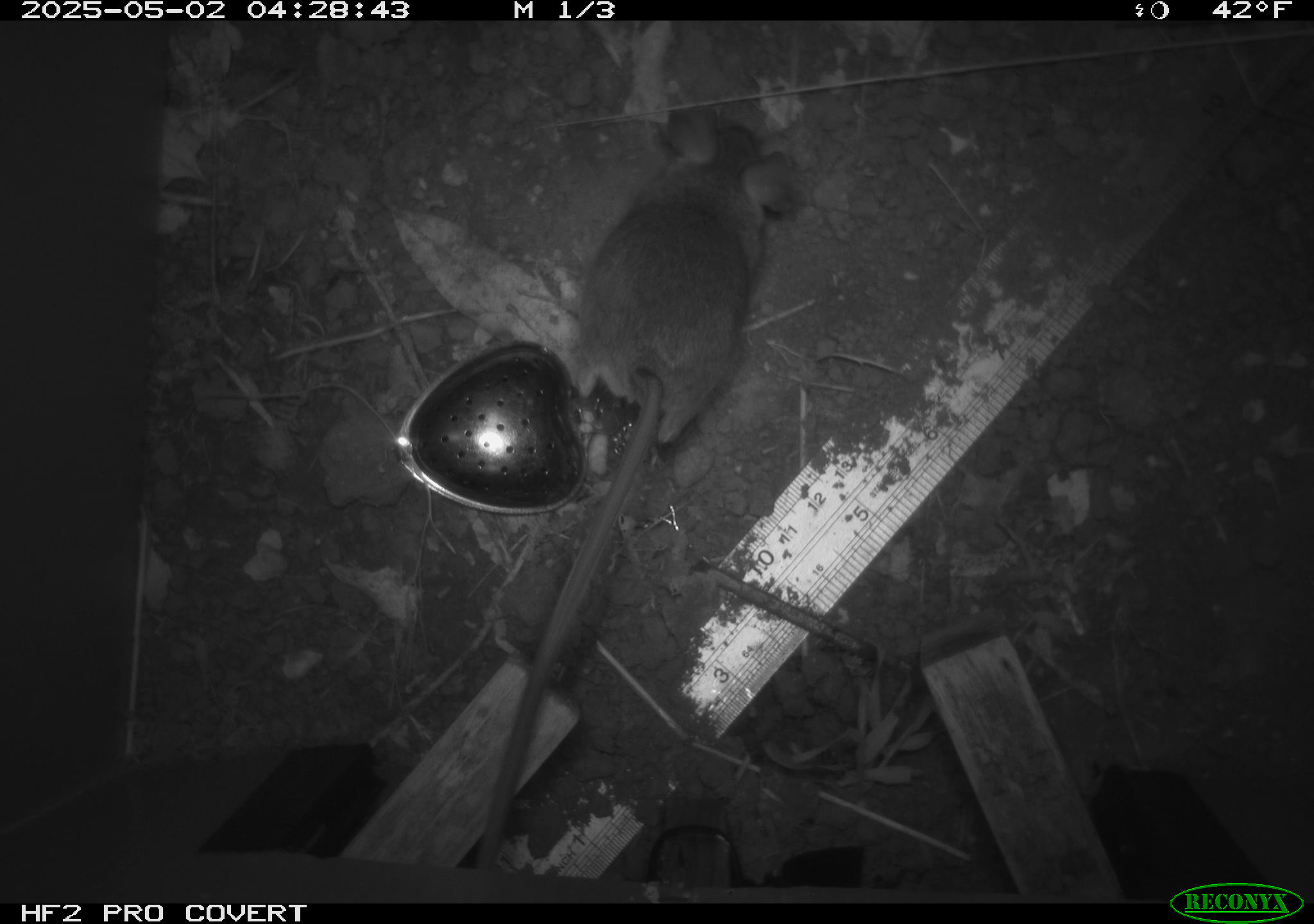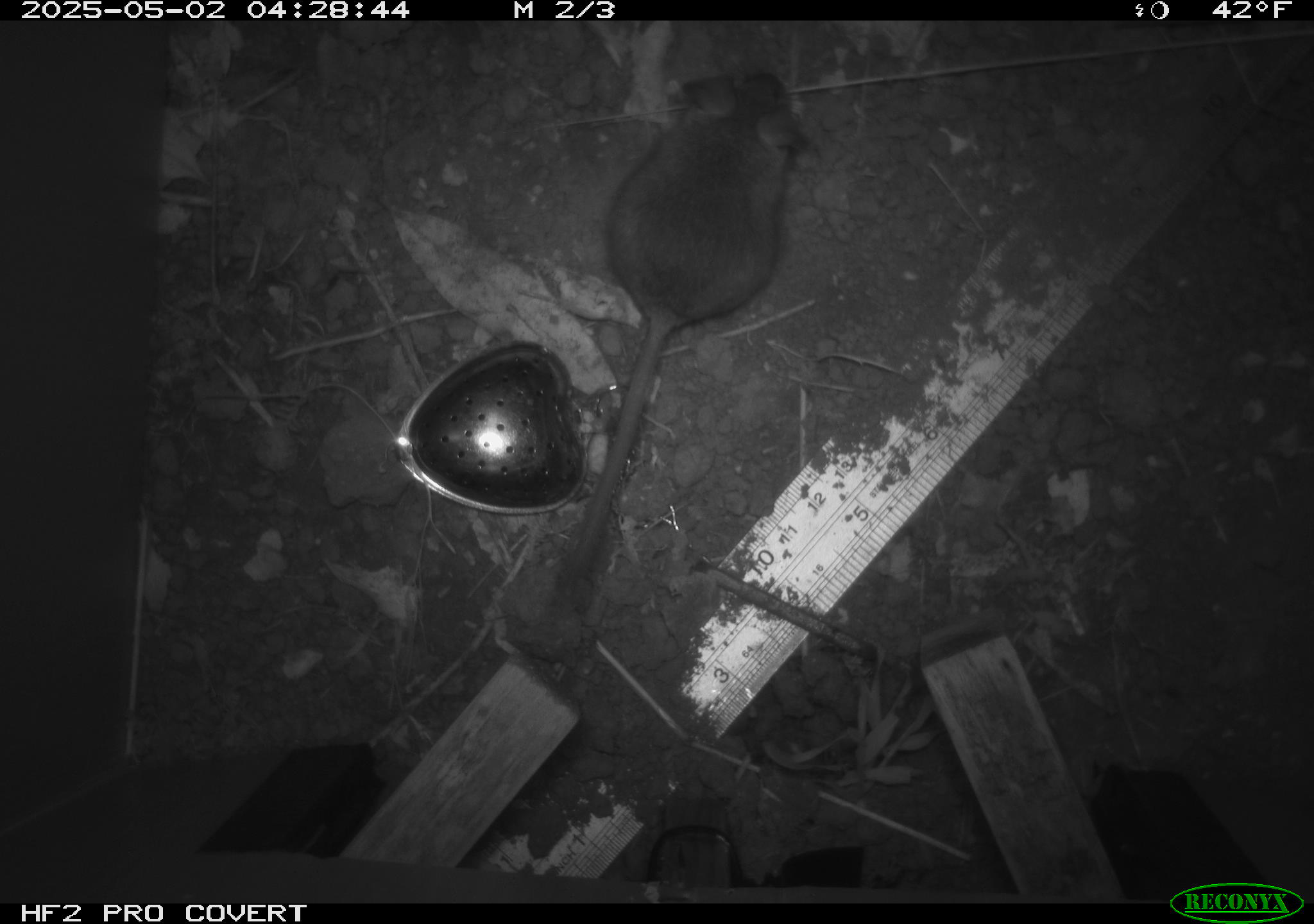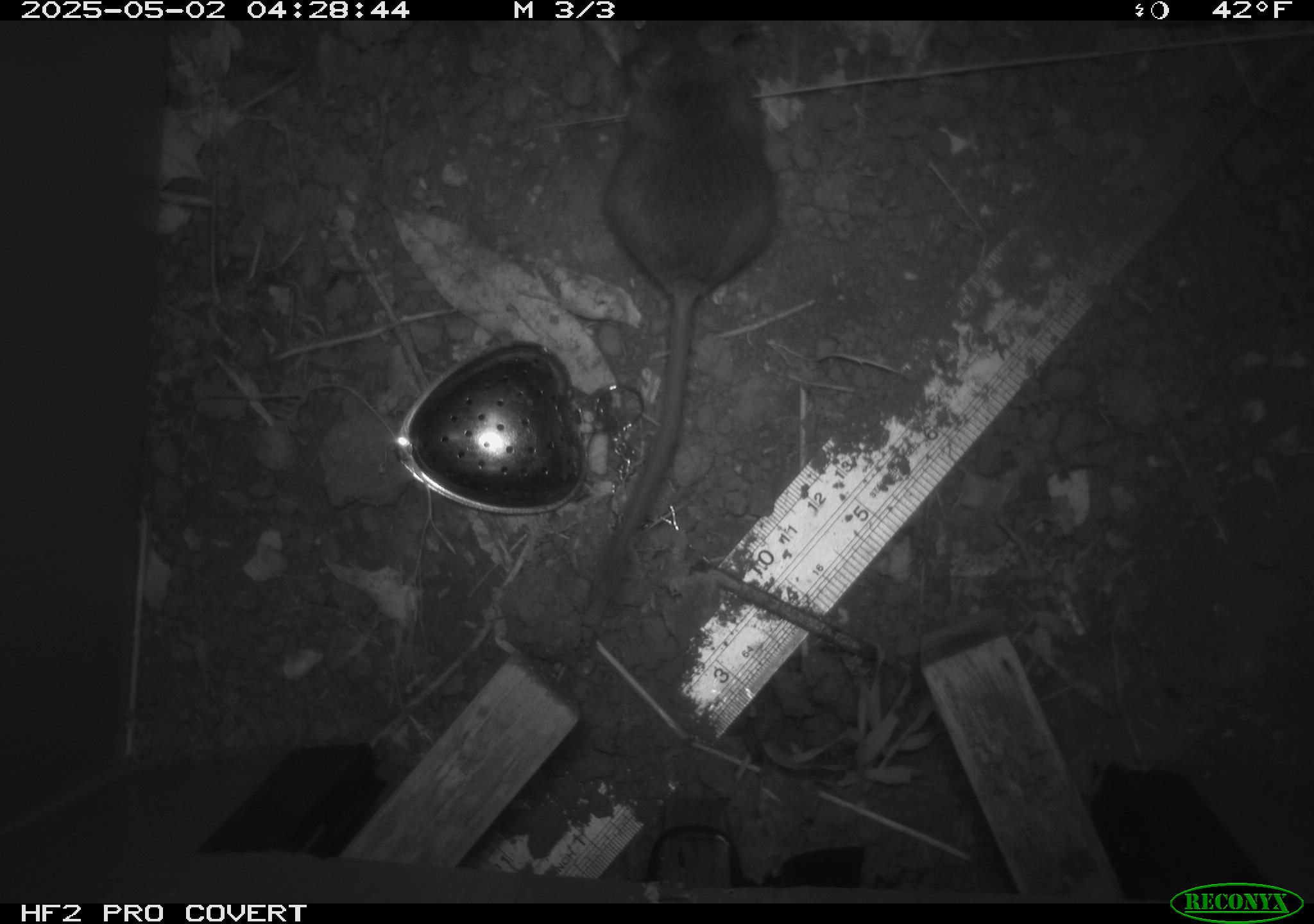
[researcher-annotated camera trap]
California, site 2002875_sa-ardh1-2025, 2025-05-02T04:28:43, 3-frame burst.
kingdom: Animalia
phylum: Chordata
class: Mammalia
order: Rodentia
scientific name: Rodentia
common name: mouse species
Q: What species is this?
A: Mouse species (Rodentia).